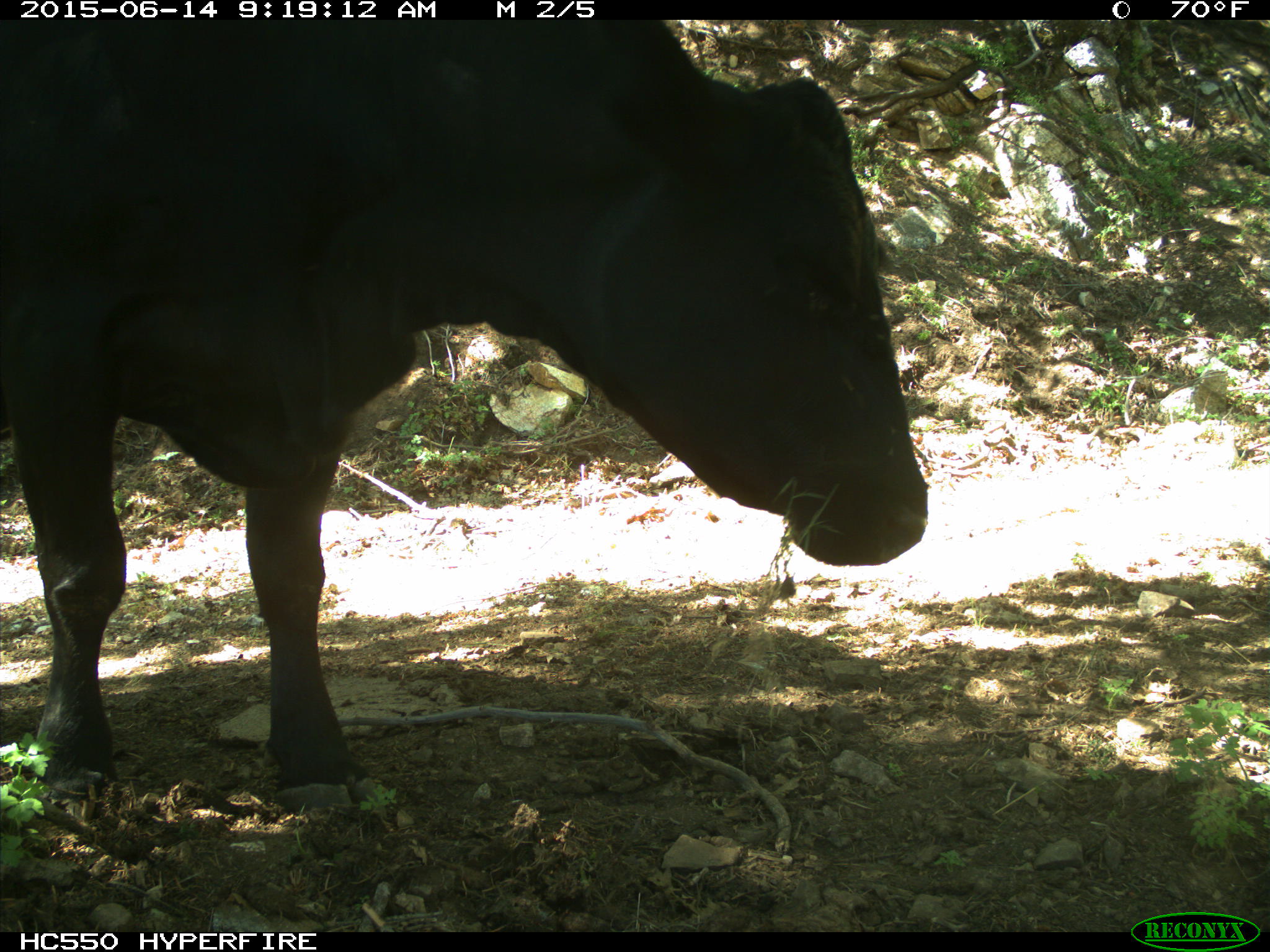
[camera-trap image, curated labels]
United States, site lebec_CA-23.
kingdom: Animalia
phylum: Chordata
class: Mammalia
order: Artiodactyla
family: Bovidae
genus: Bos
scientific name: Bos taurus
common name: domestic cow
Bos taurus (domestic cow).